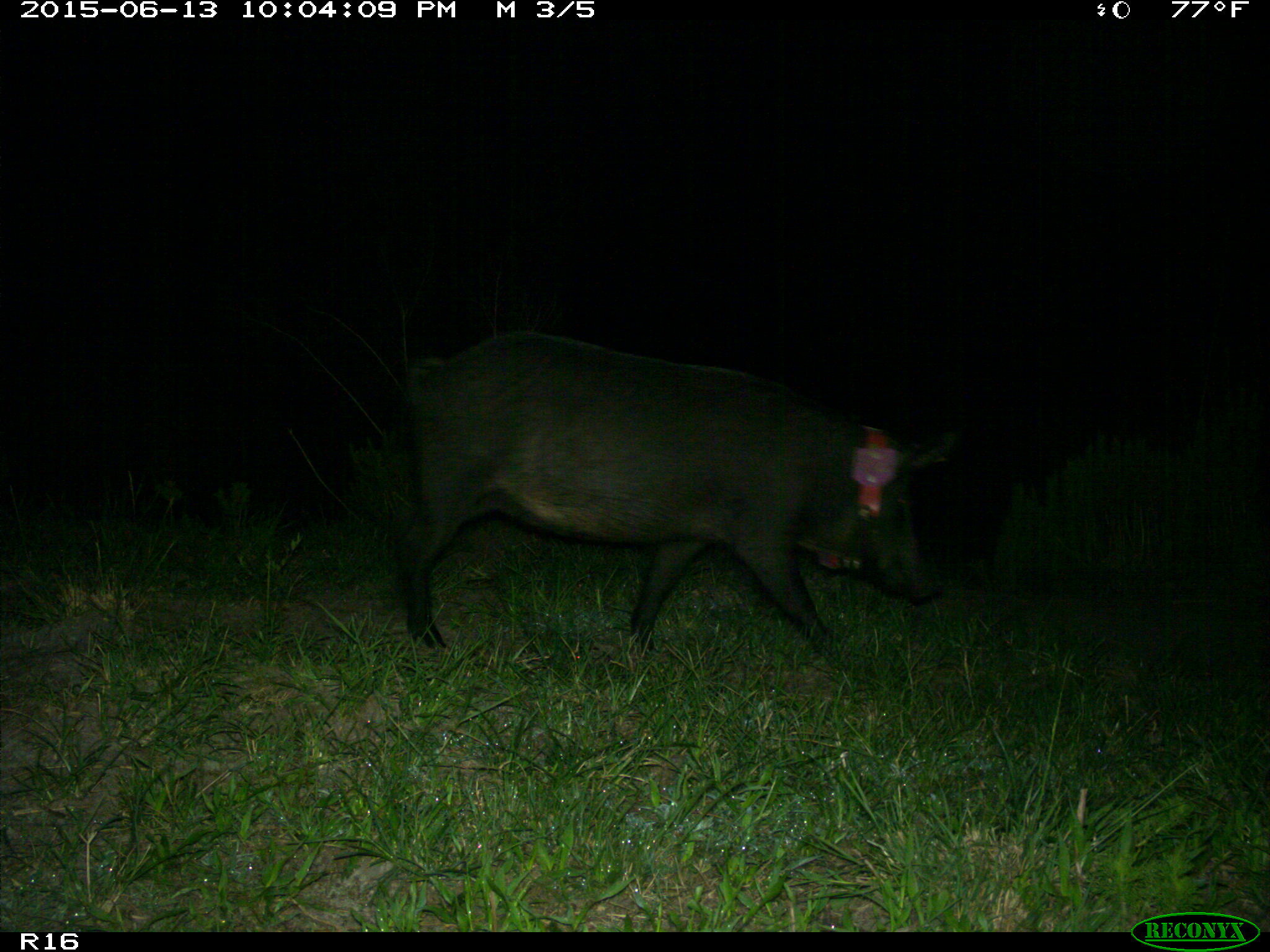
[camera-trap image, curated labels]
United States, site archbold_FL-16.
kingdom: Animalia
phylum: Chordata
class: Mammalia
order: Artiodactyla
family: Suidae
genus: Sus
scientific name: Sus scrofa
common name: wild boar